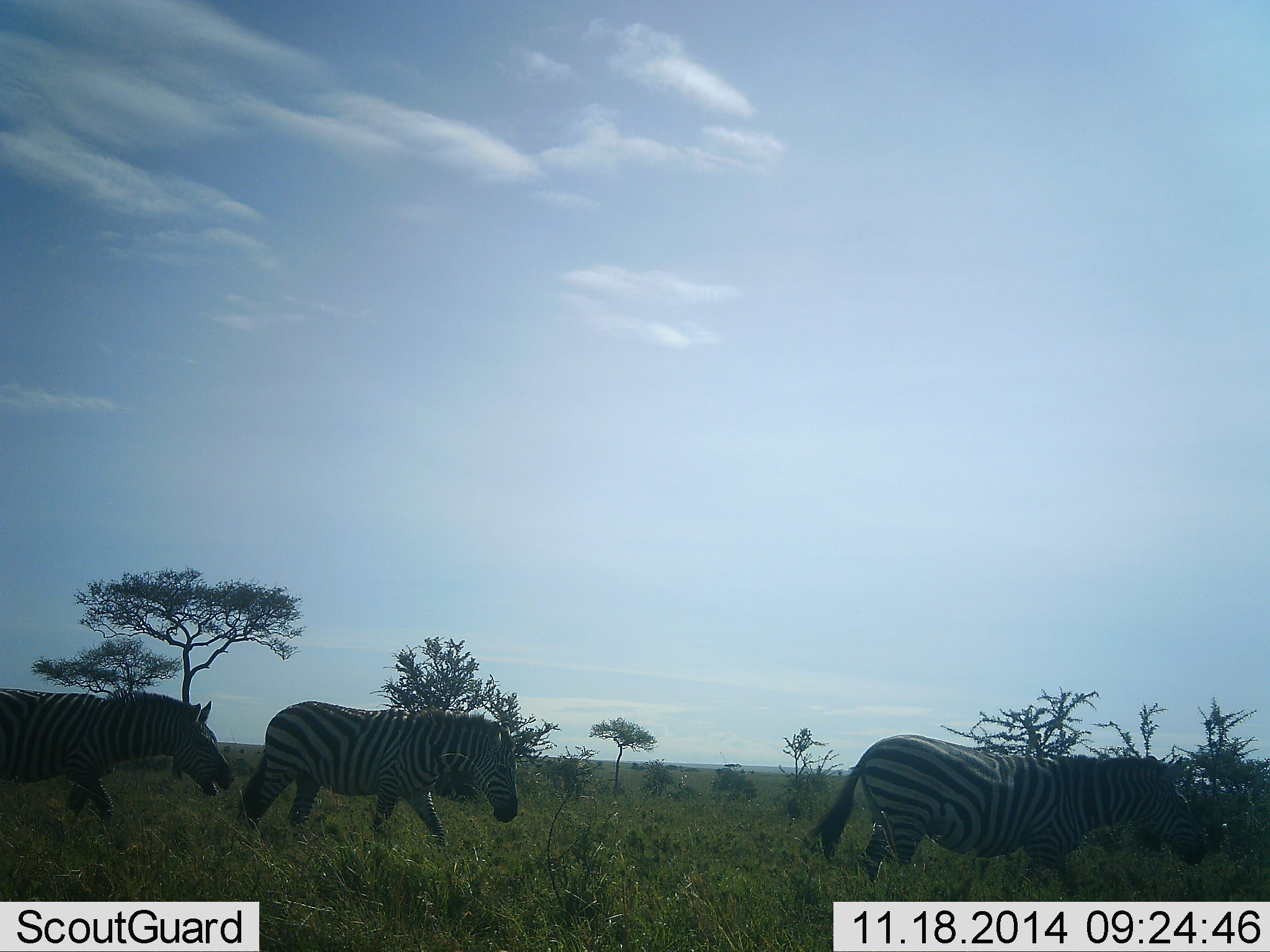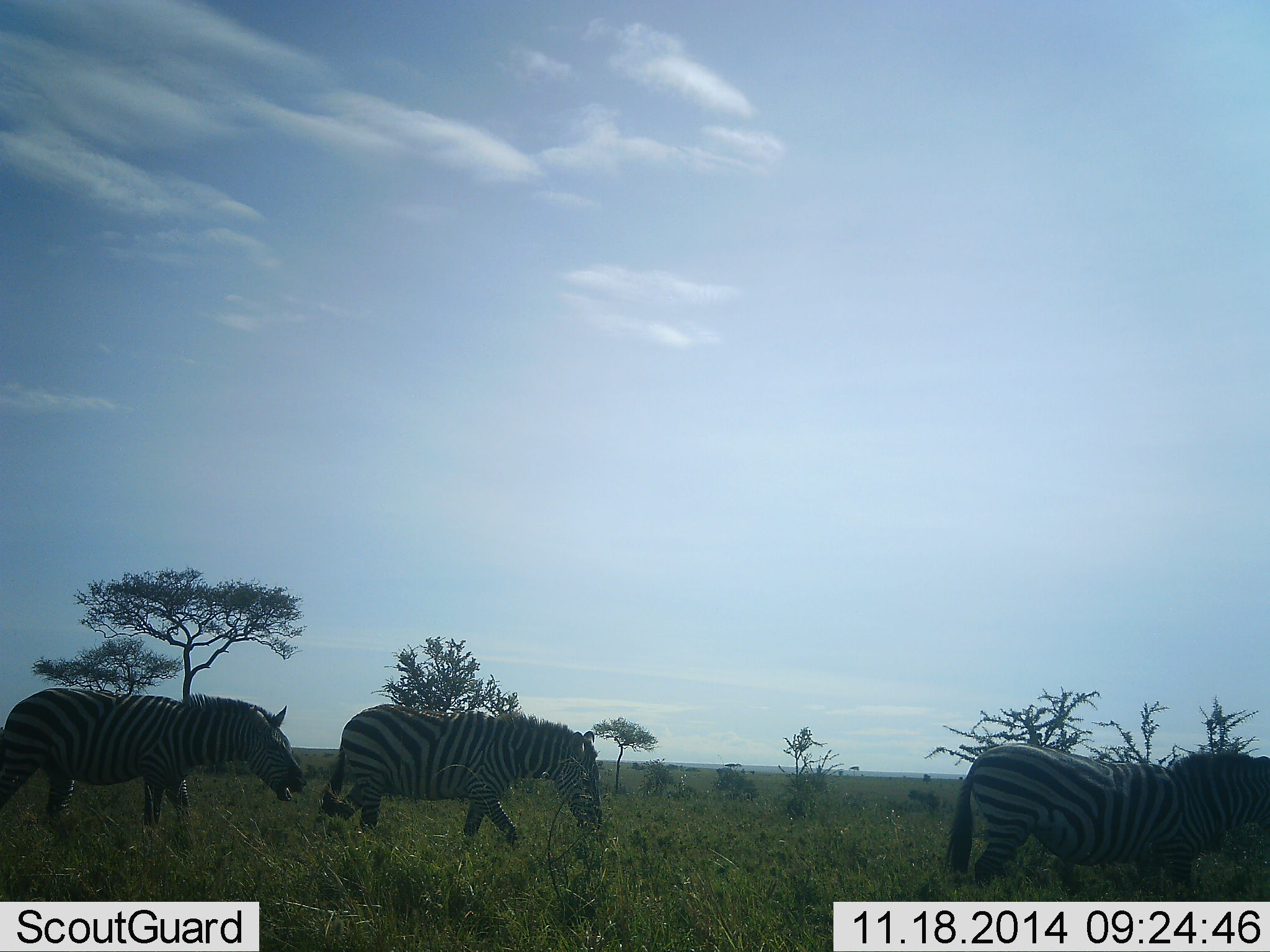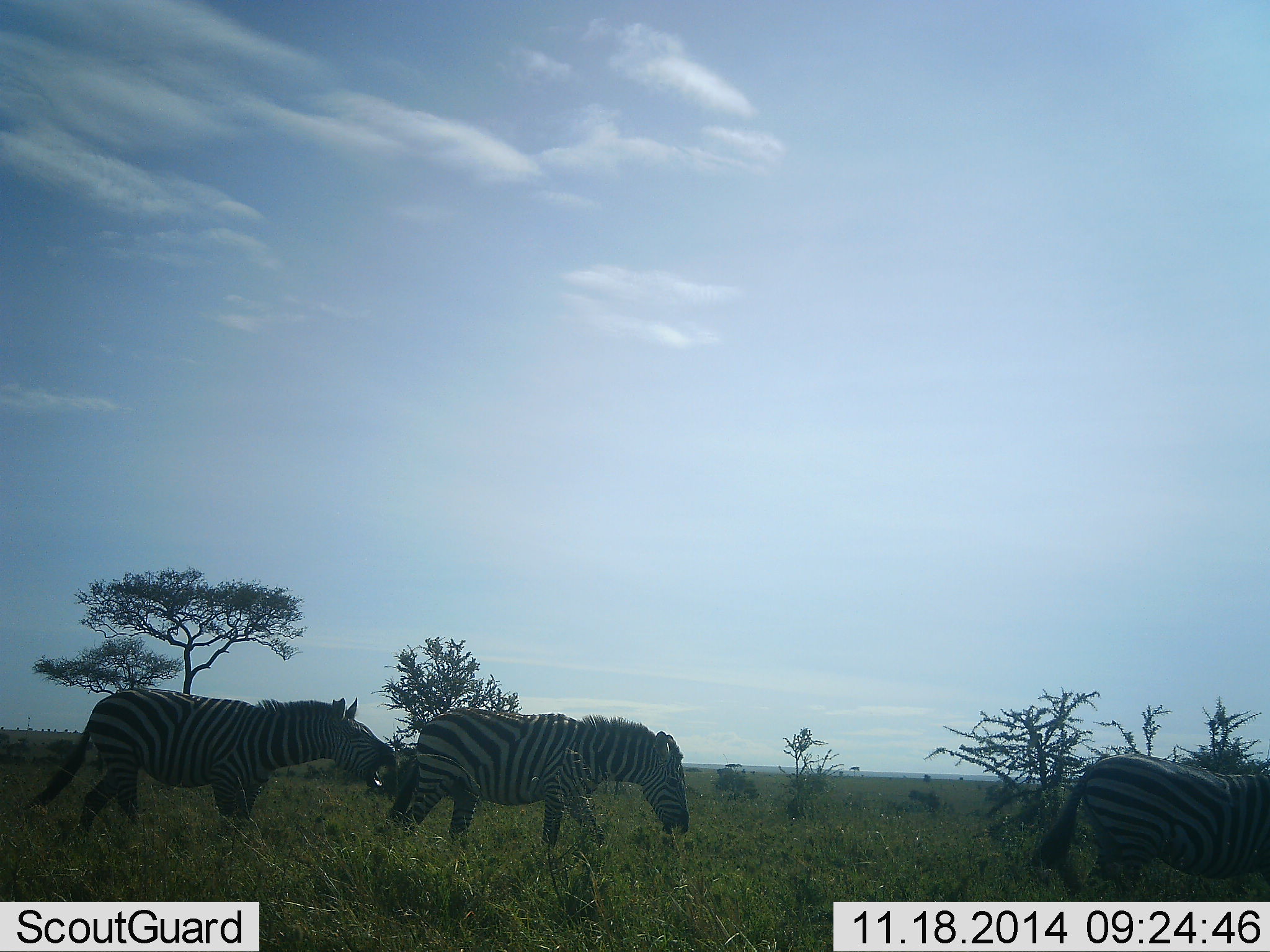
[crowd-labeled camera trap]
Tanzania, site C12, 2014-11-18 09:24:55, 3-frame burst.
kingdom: Animalia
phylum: Chordata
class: Mammalia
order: Perissodactyla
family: Equidae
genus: Equus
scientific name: Equus quagga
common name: plains zebra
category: zebra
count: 3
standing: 0%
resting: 0%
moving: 100%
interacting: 0%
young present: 0%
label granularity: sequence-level